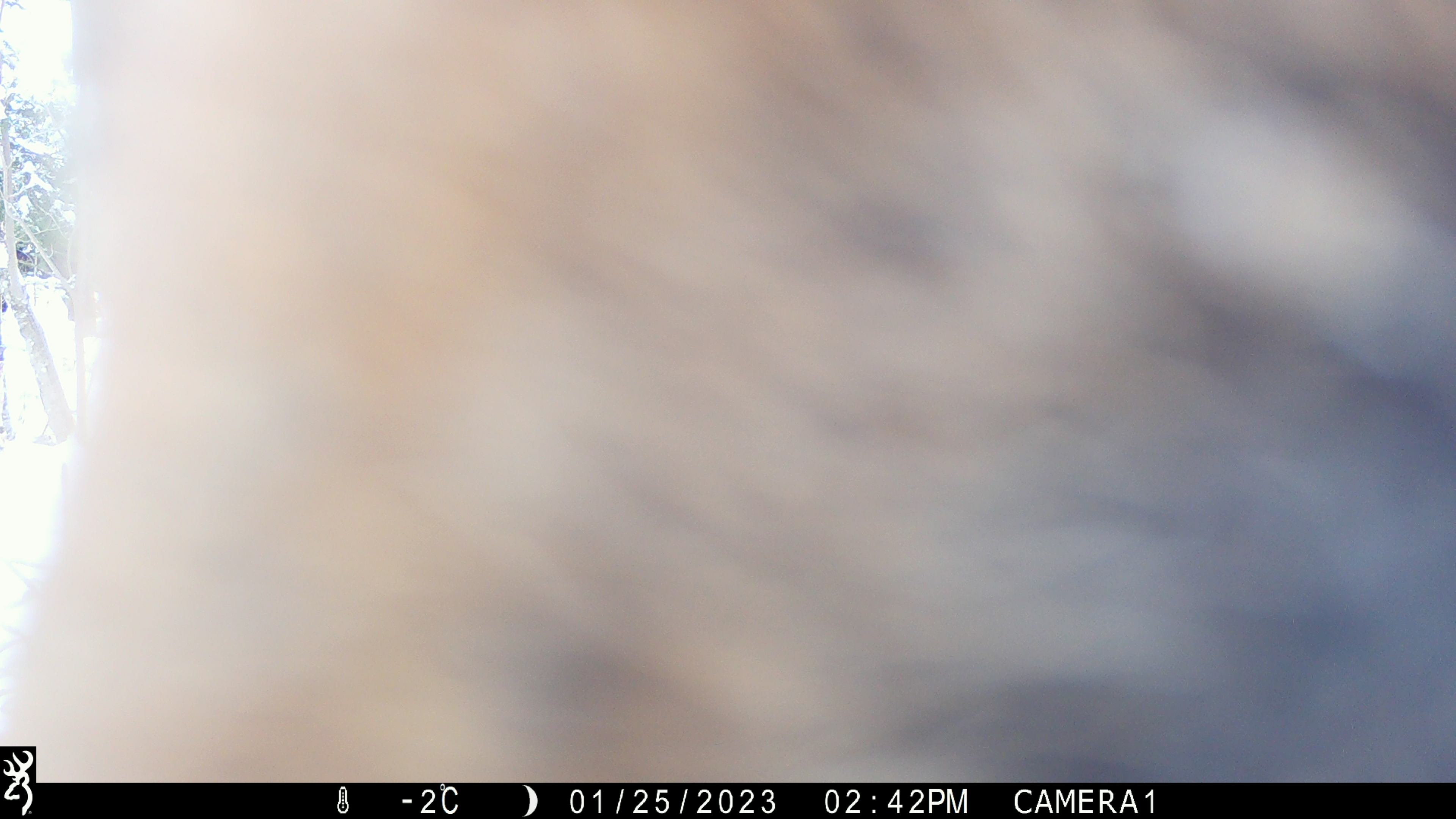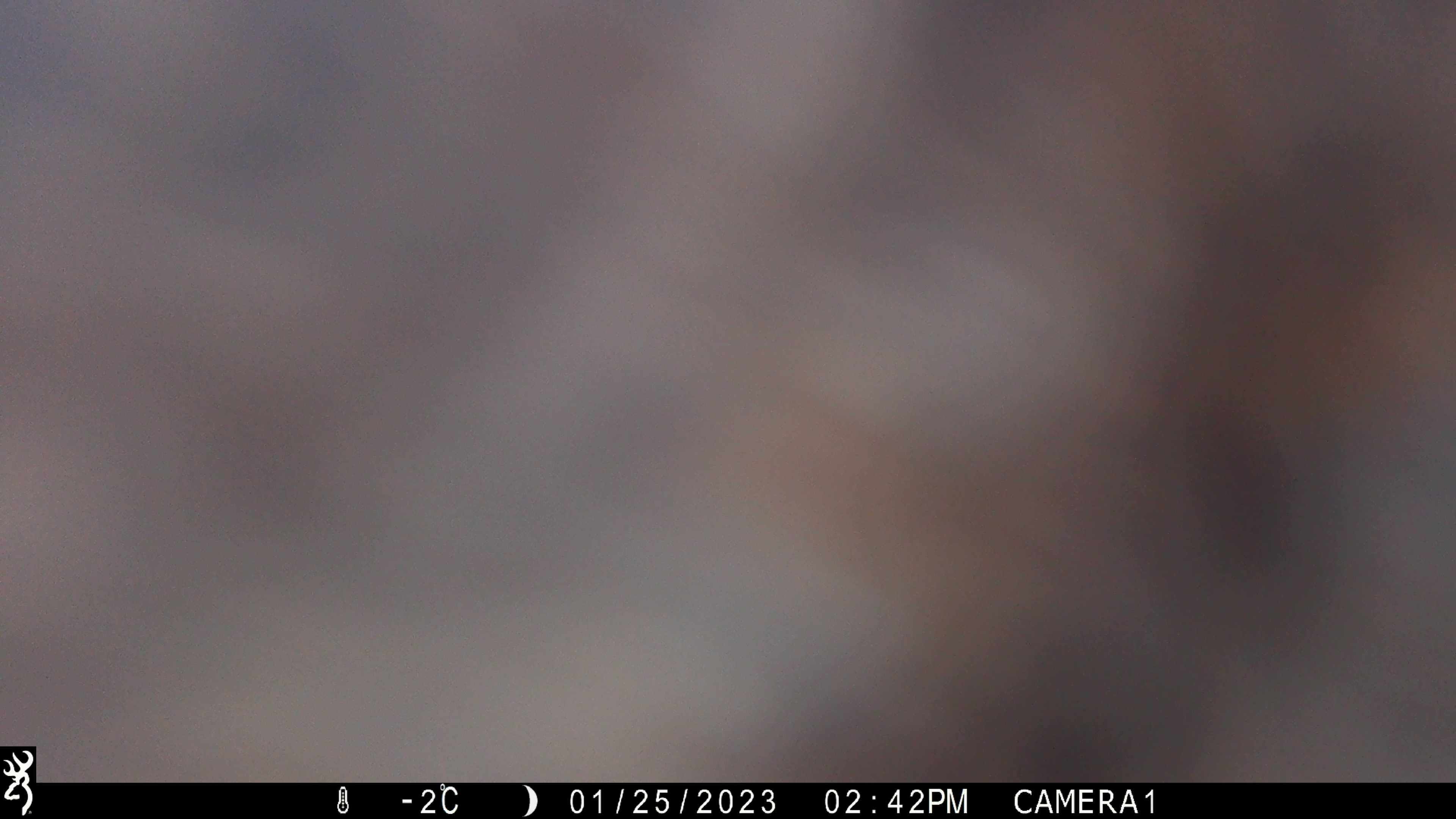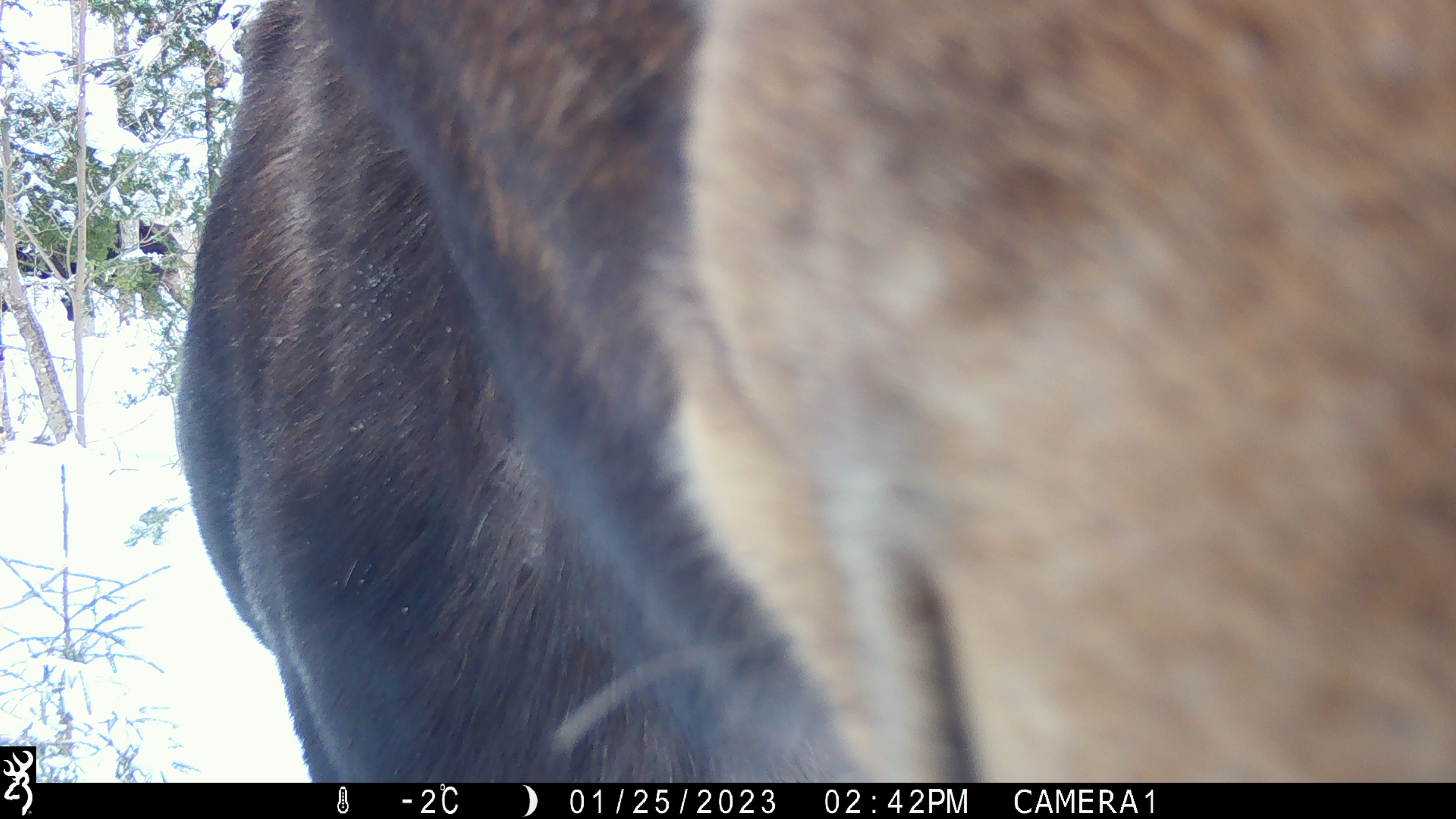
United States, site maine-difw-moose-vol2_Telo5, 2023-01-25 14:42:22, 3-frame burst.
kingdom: Animalia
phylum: Chordata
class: Mammalia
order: Artiodactyla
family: Cervidae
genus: Alces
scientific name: Alces alces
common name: moose